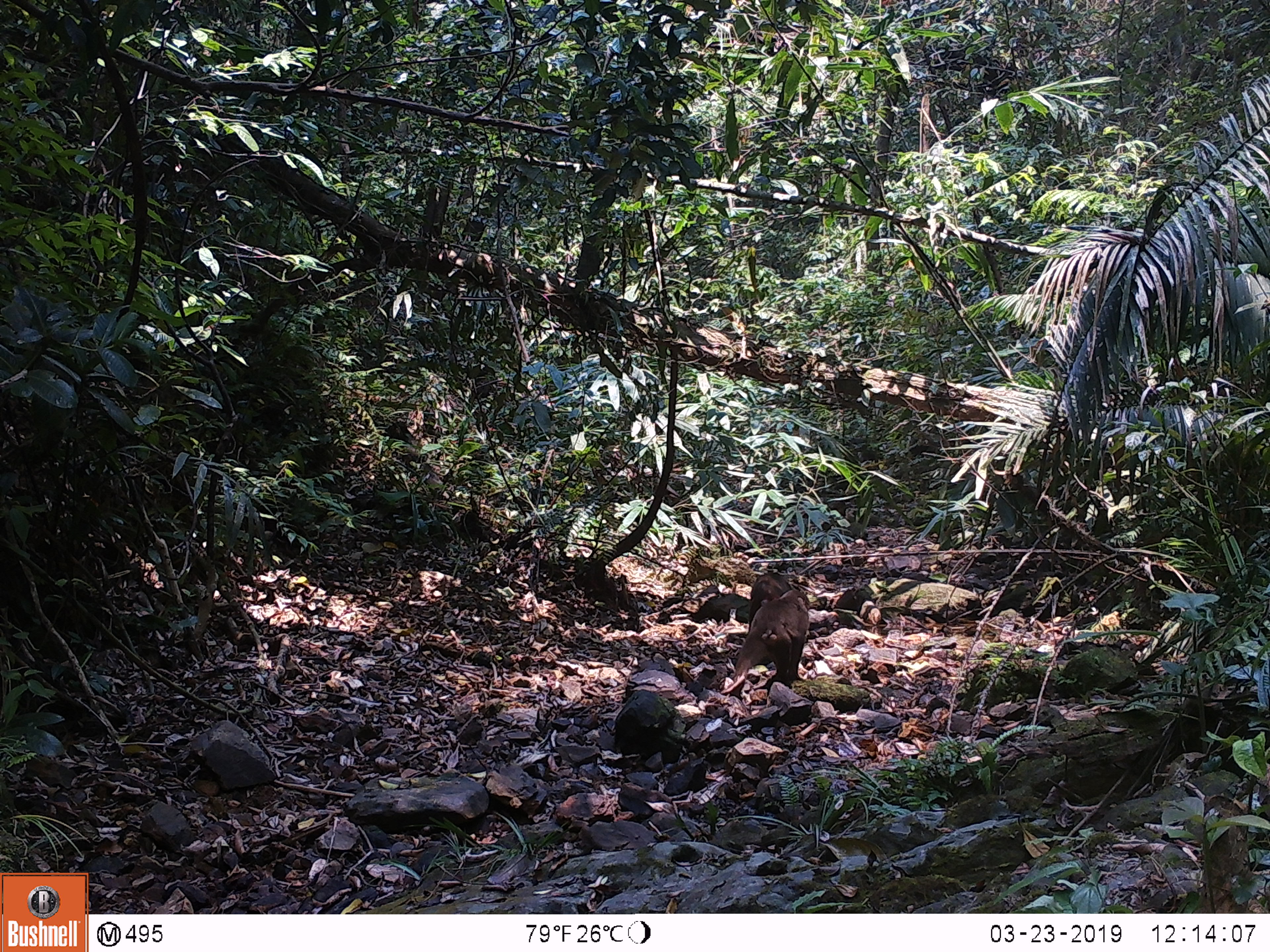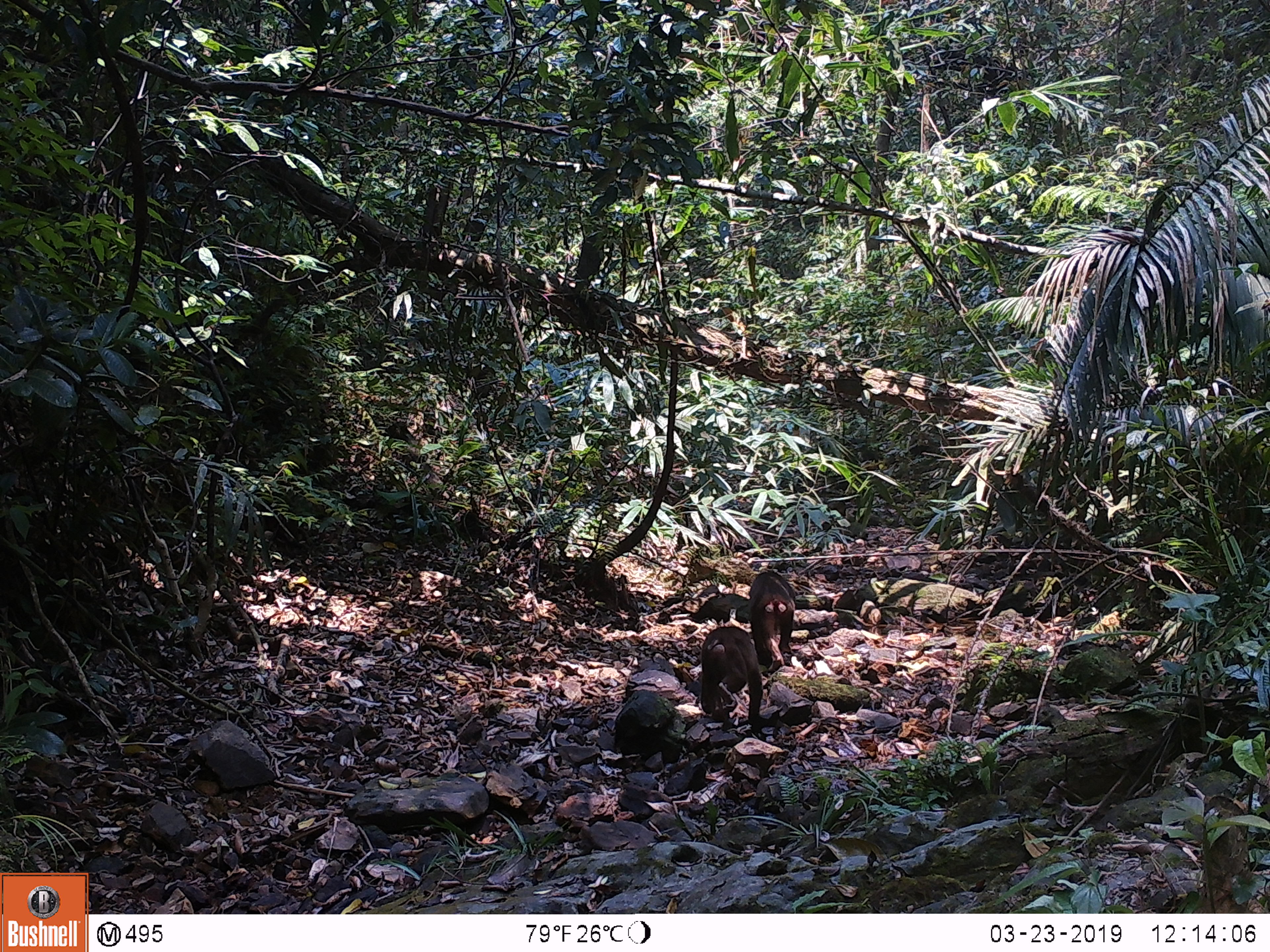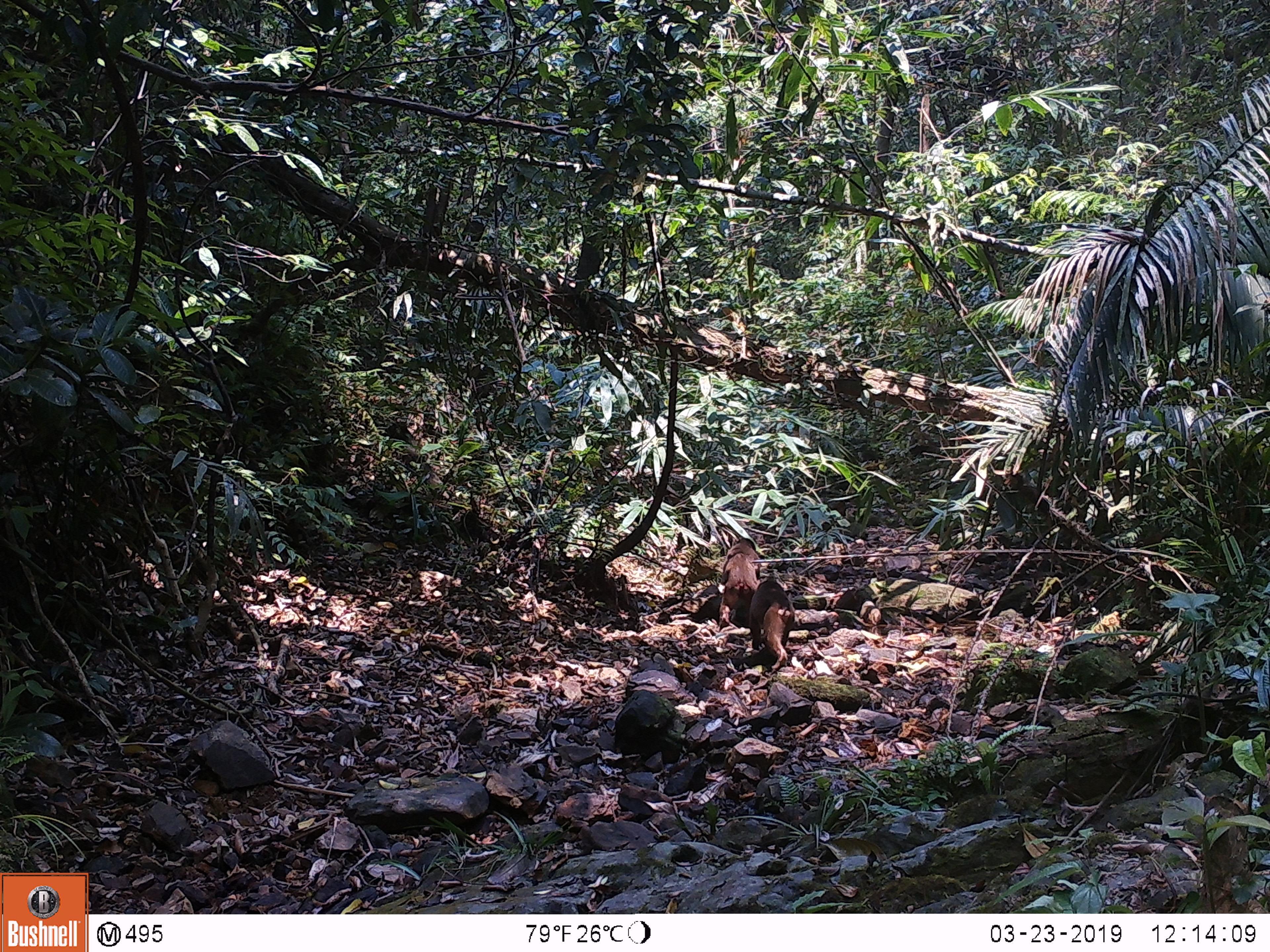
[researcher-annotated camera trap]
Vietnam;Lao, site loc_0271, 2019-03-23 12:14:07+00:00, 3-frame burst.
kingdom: Animalia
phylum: Chordata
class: Mammalia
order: Primates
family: Cercopithecidae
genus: Macaca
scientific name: Macaca arctoides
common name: stump-tailed macaque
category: stump tailed macaque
Stump tailed macaque (stump-tailed macaque) (Macaca arctoides). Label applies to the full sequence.